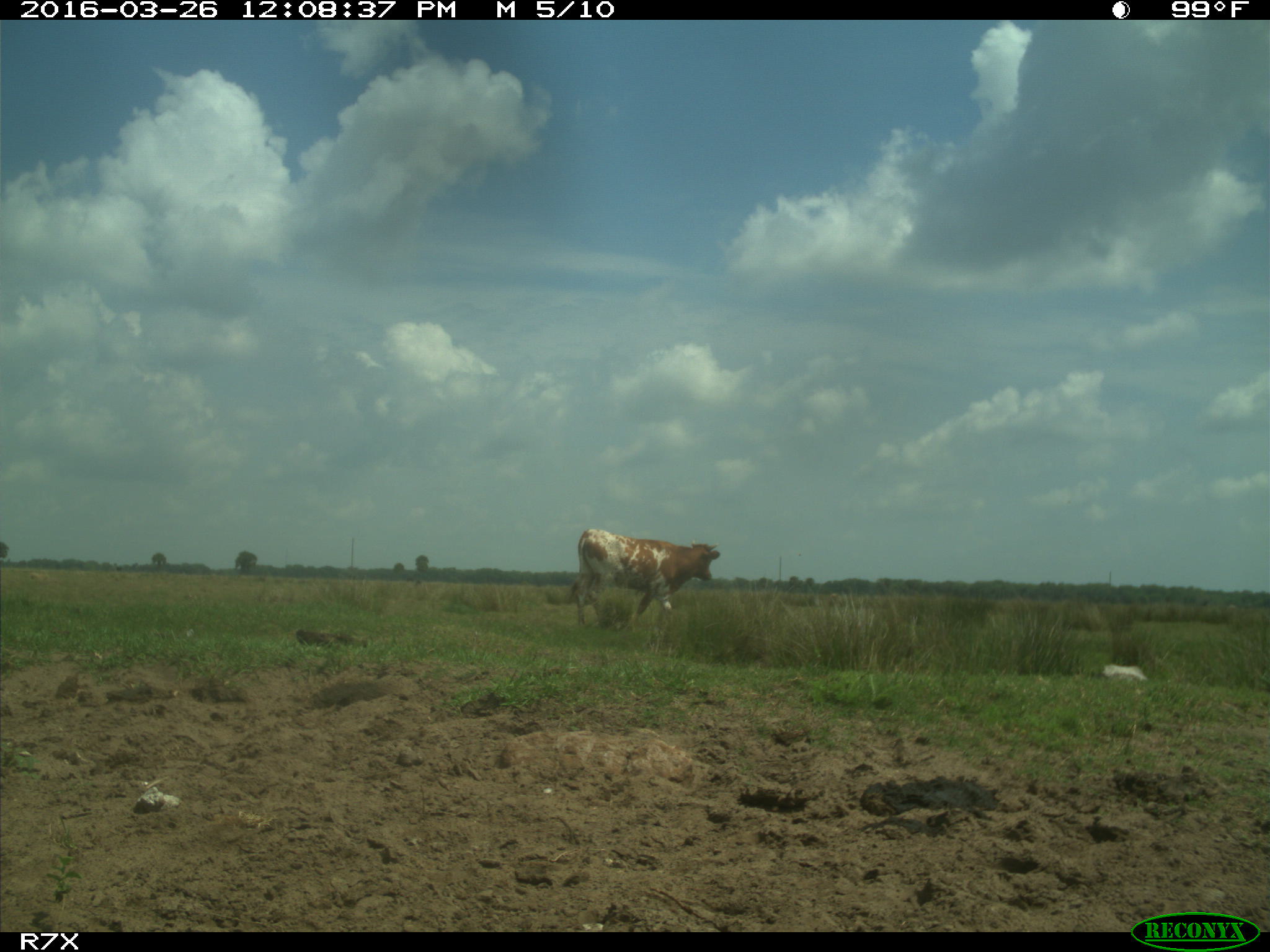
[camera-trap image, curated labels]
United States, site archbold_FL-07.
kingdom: Animalia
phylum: Chordata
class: Mammalia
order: Artiodactyla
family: Bovidae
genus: Bos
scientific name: Bos taurus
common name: domestic cow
Bos taurus (domestic cow).